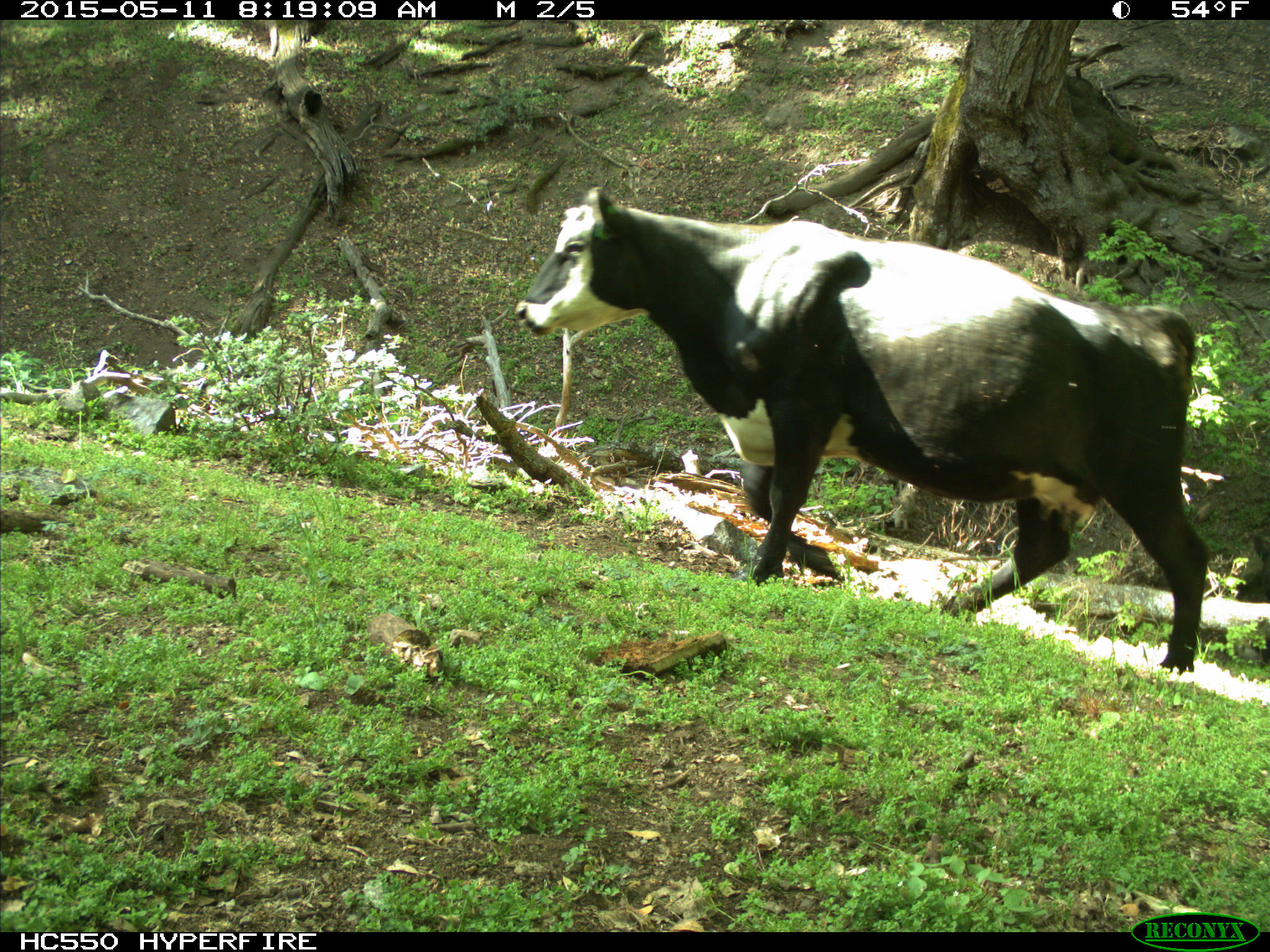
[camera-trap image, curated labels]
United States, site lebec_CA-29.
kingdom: Animalia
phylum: Chordata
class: Mammalia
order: Artiodactyla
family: Bovidae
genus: Bos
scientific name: Bos taurus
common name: domestic cow